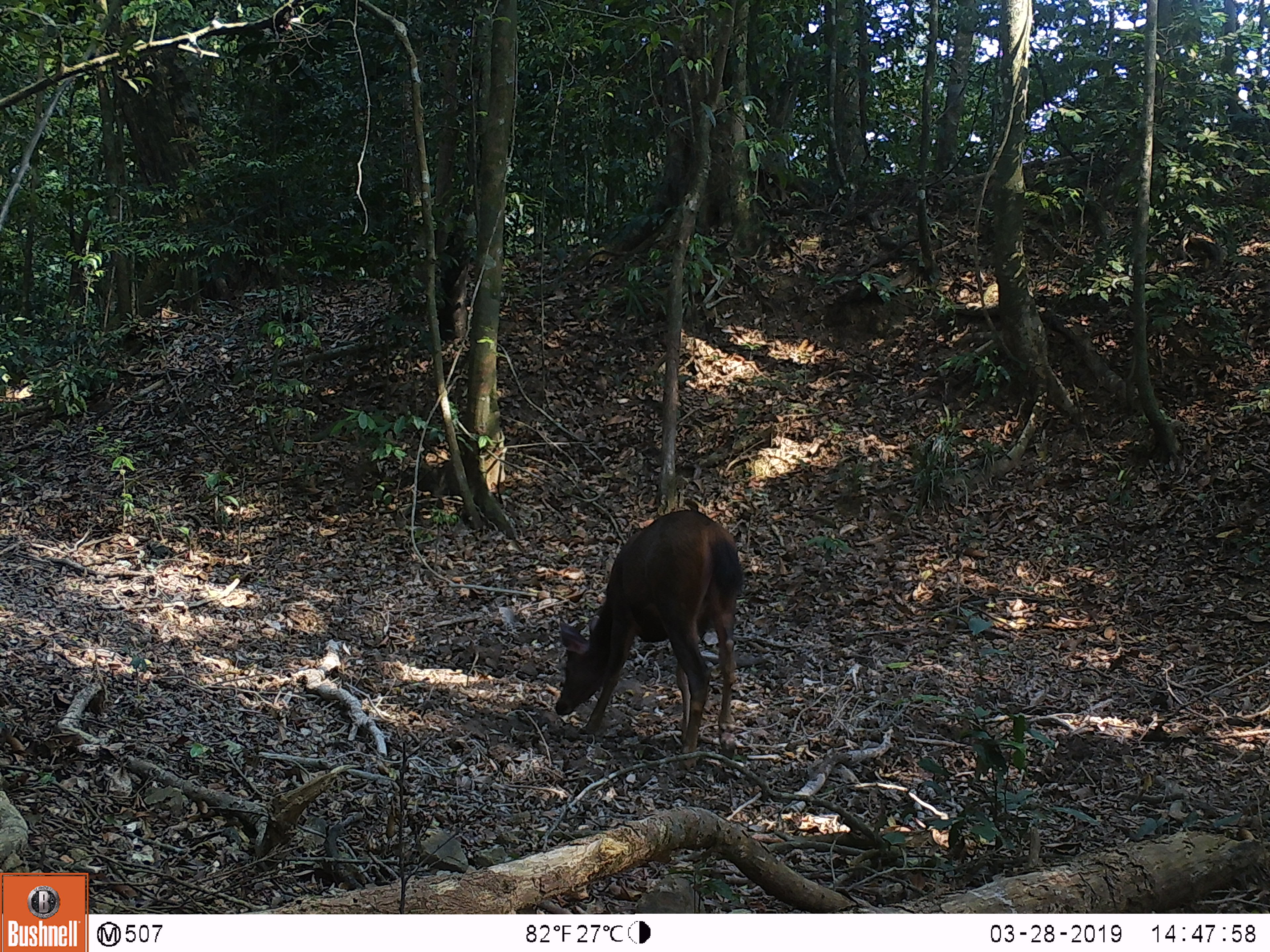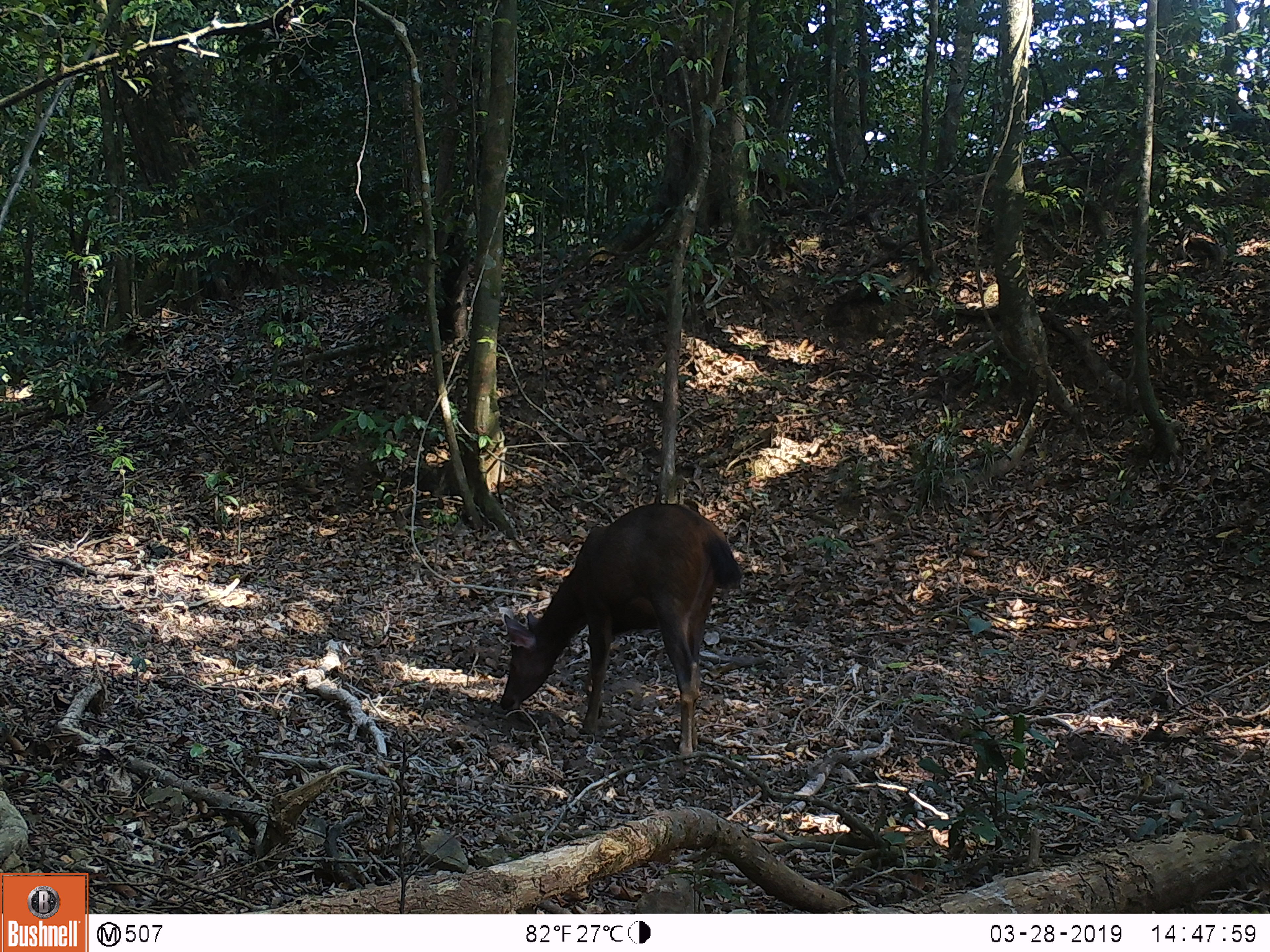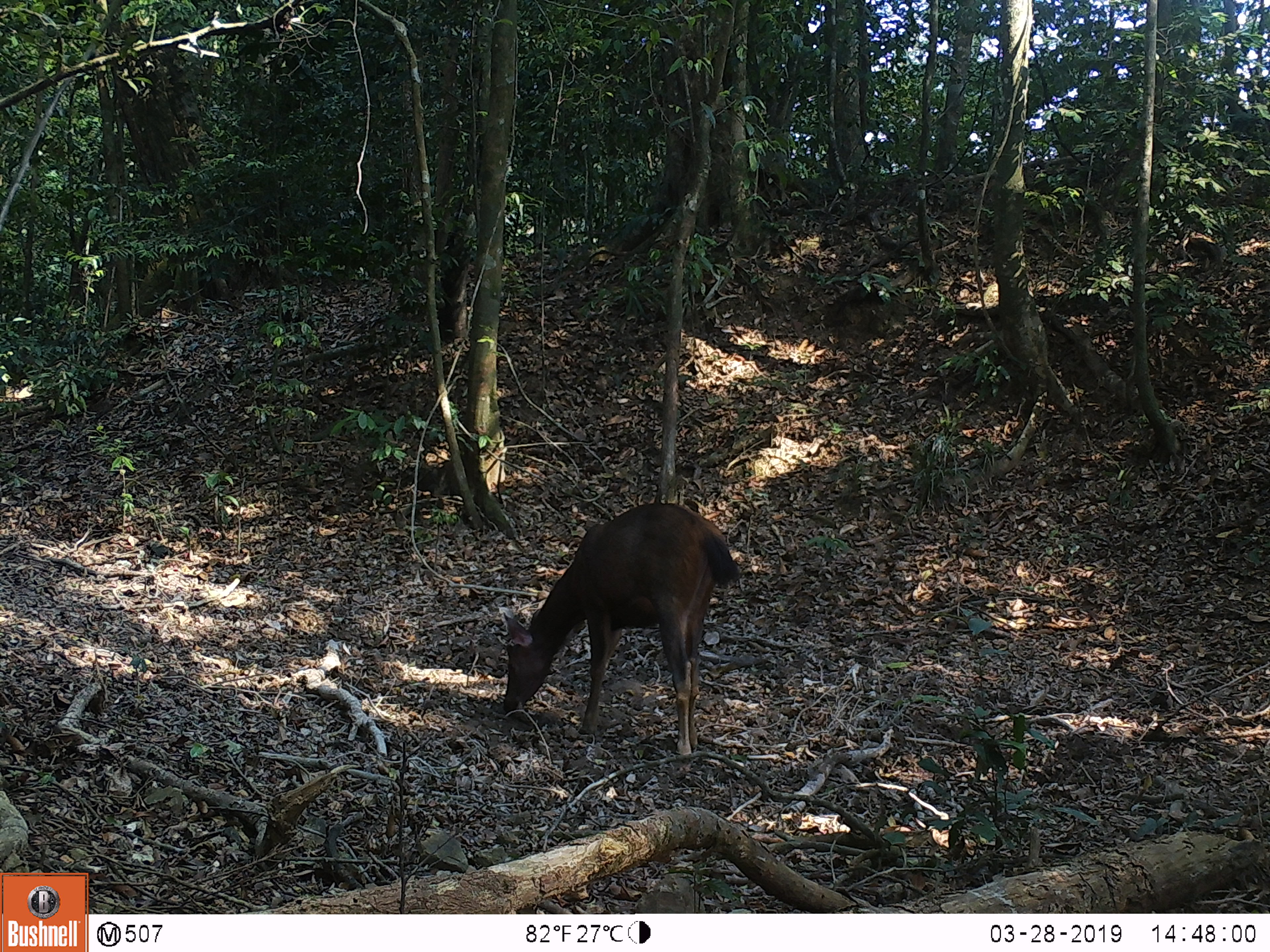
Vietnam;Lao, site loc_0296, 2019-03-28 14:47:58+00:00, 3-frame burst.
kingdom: Animalia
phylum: Chordata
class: Mammalia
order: Artiodactyla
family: Cervidae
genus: Rusa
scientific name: Rusa unicolor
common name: sambar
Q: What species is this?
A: Sambar (Rusa unicolor).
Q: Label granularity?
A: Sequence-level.